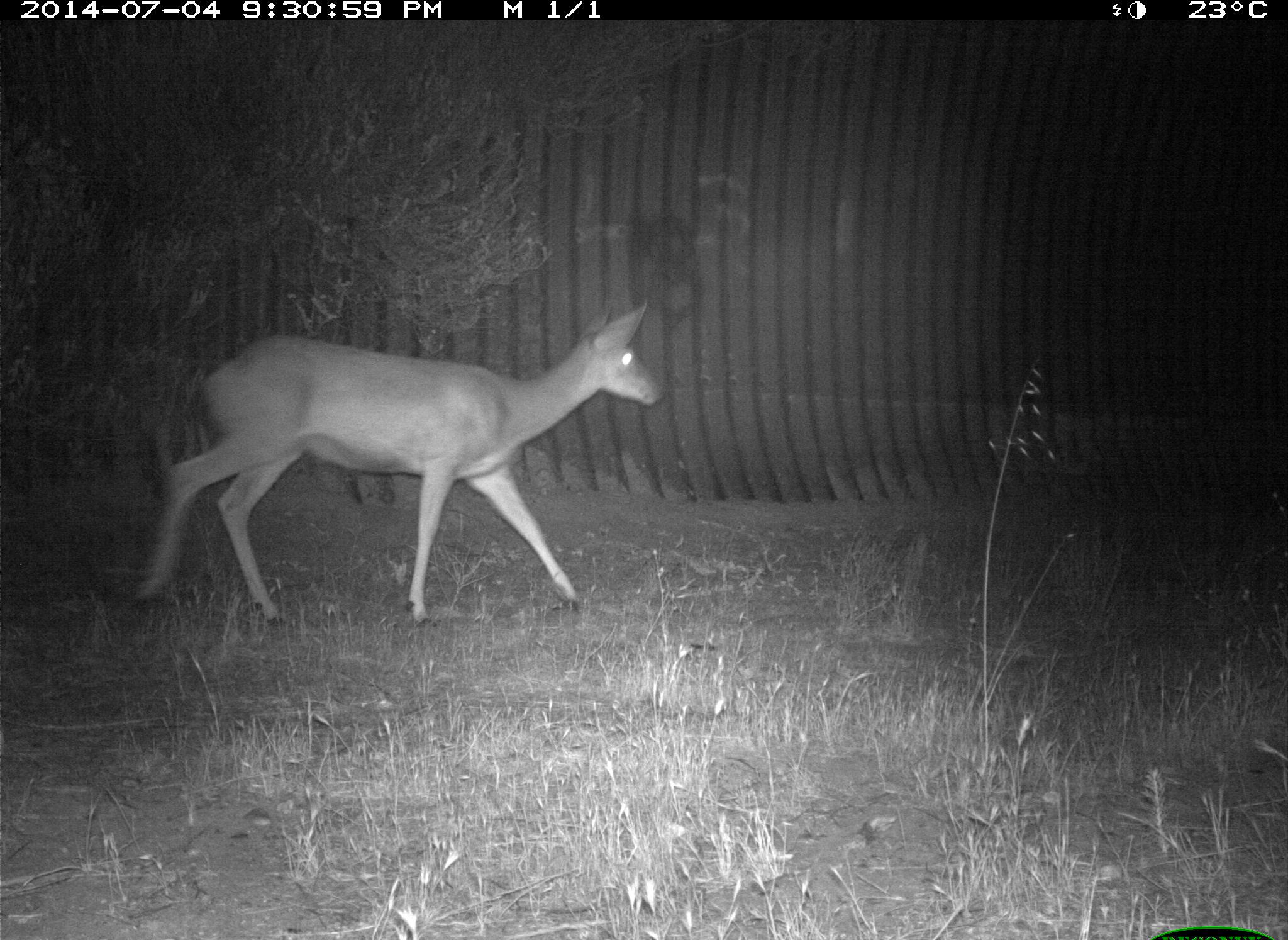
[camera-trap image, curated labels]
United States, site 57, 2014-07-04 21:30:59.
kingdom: Animalia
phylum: Chordata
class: Mammalia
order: Artiodactyla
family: Cervidae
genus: Odocoileus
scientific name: Odocoileus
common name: deer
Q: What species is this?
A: Deer (Odocoileus).